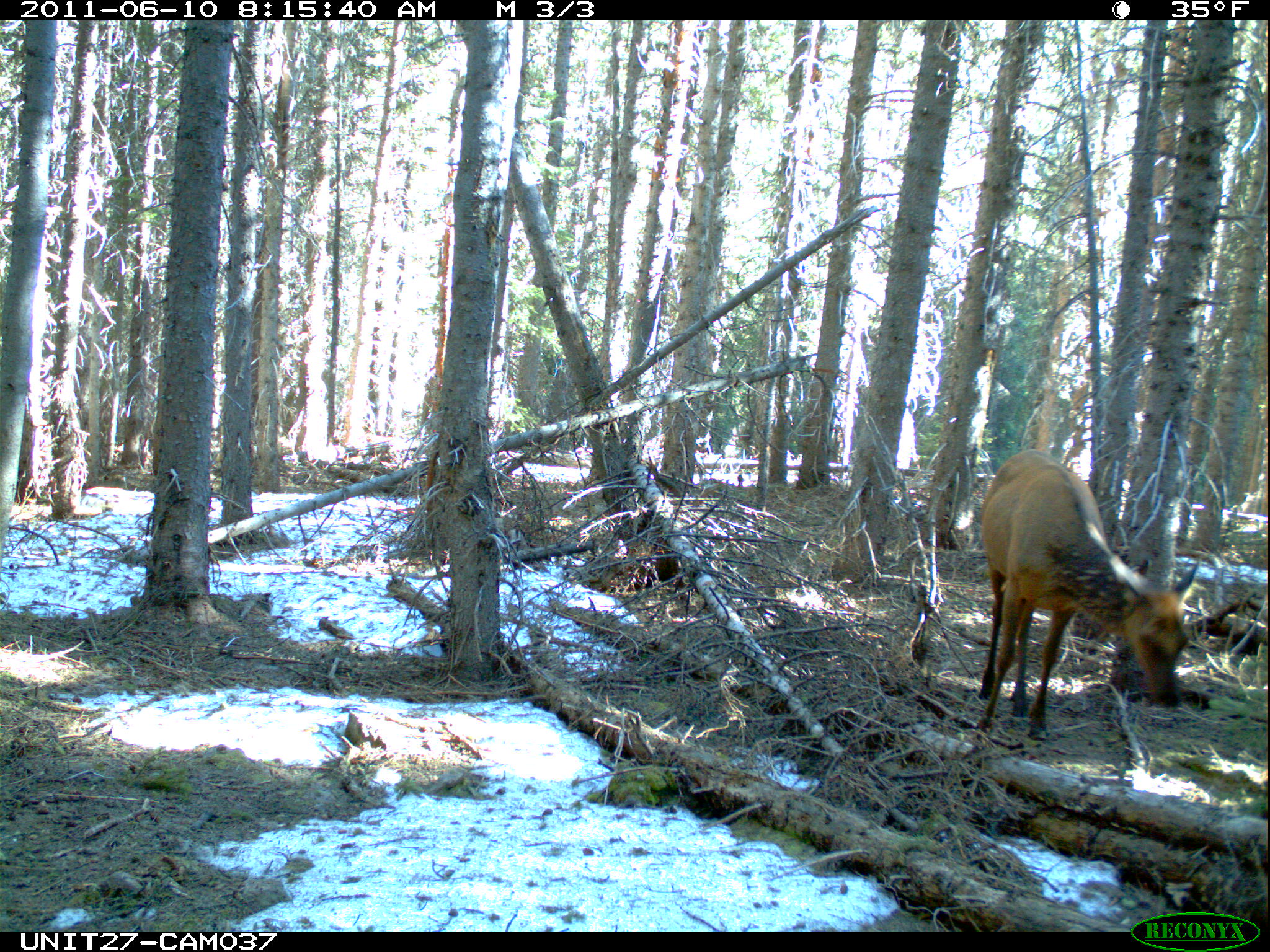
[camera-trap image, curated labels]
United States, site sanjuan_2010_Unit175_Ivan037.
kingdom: Animalia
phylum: Chordata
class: Mammalia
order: Artiodactyla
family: Cervidae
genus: Cervus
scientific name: Cervus elaphus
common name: red deer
Cervus elaphus (red deer).